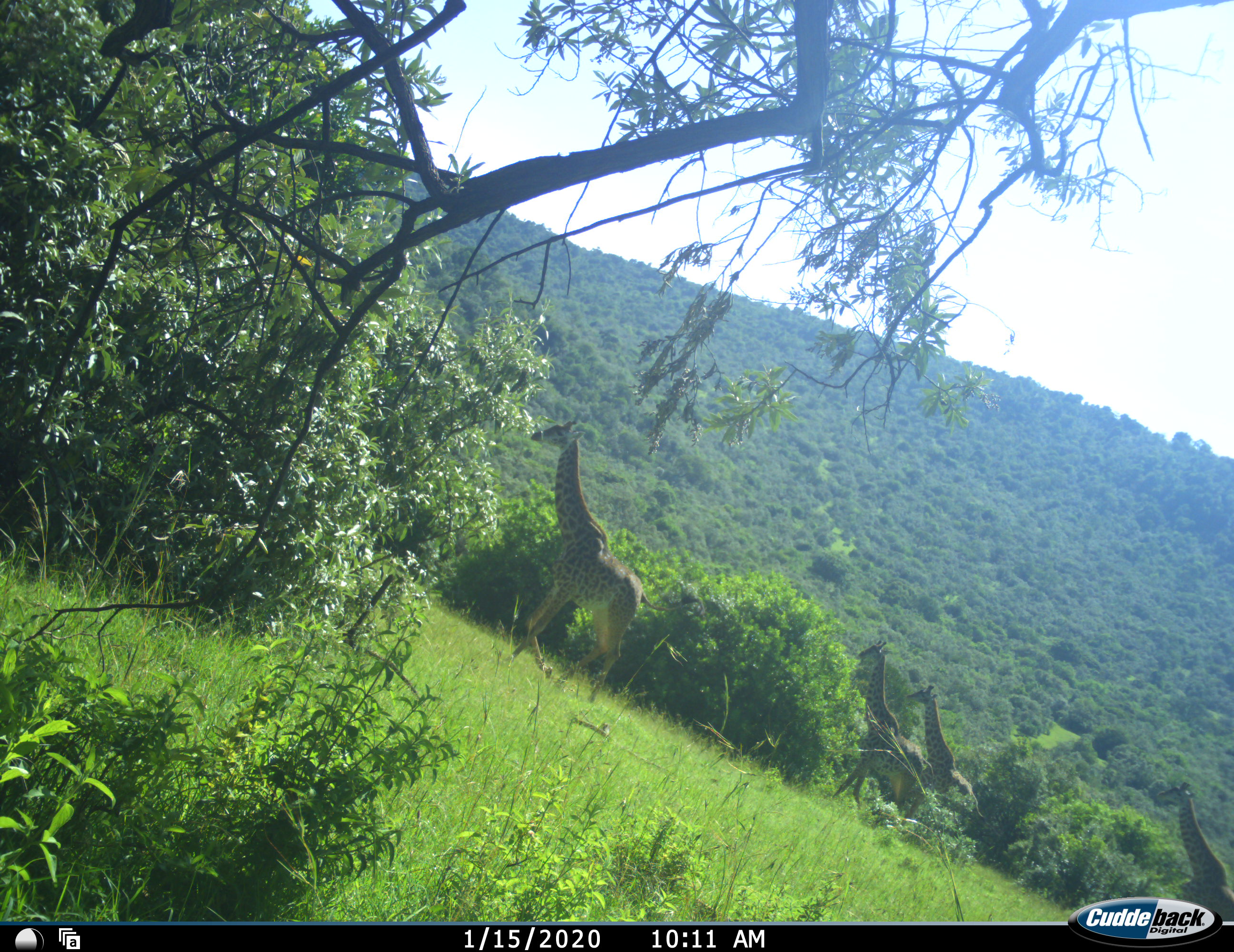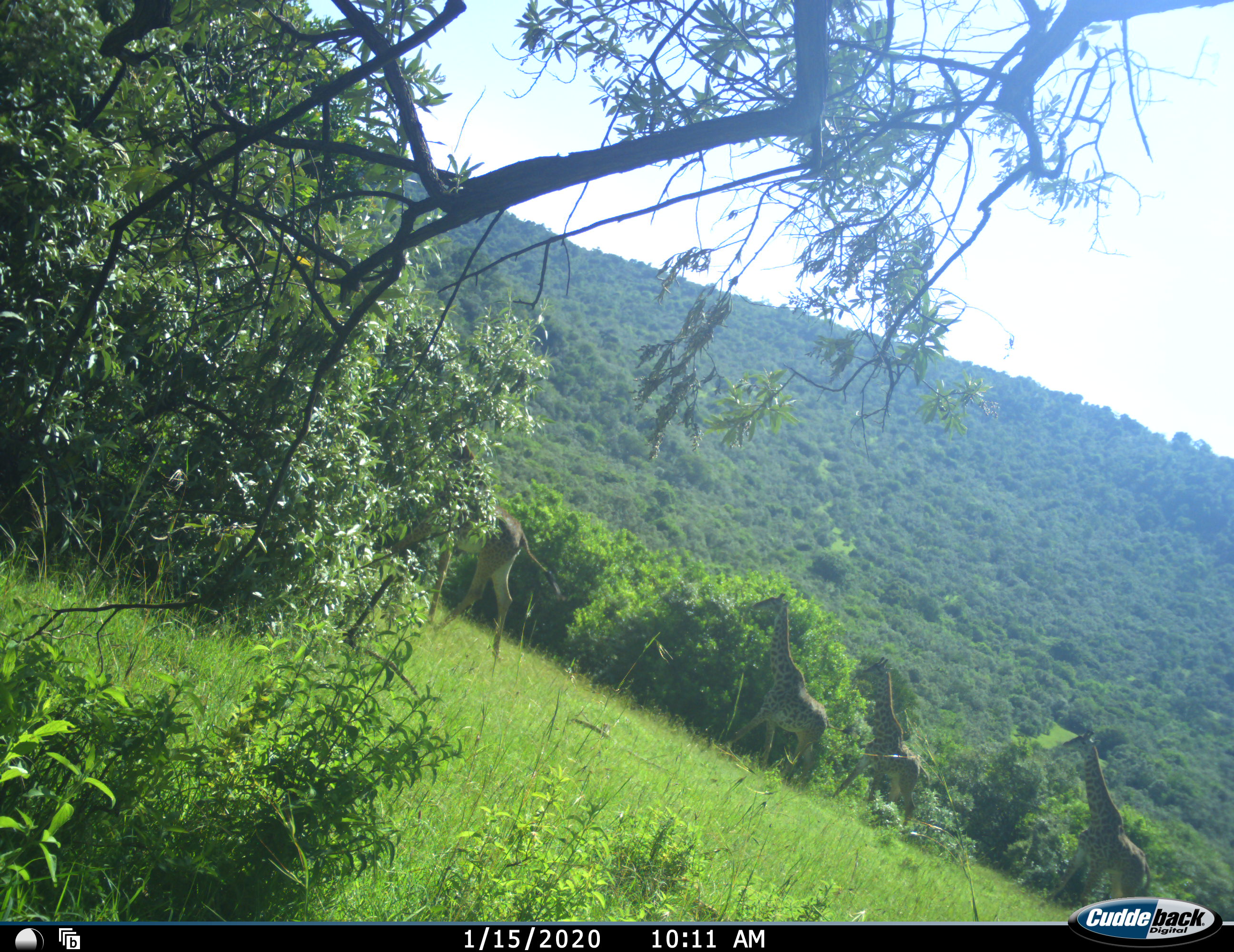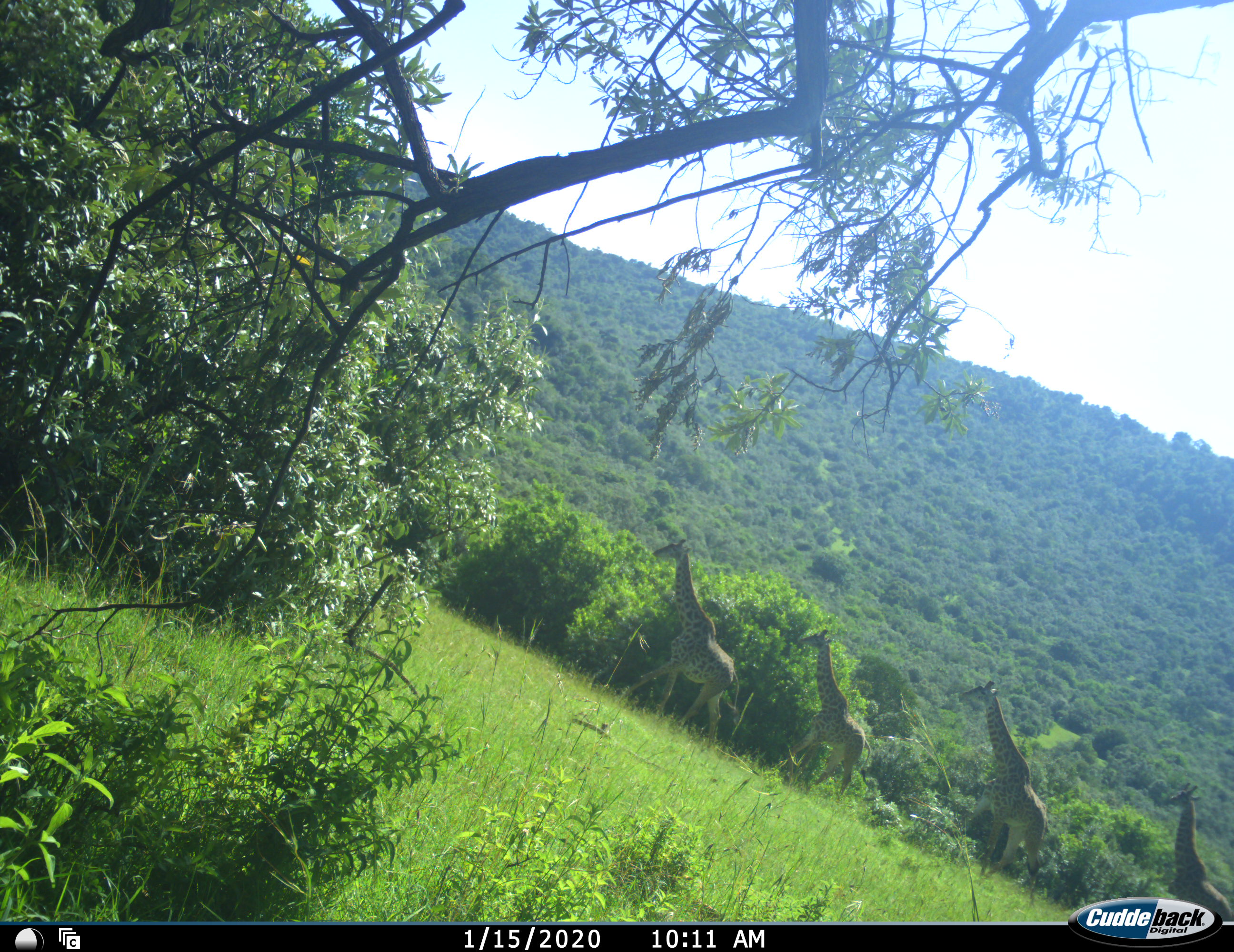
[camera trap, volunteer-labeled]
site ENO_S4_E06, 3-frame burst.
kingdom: Animalia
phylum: Chordata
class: Mammalia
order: Artiodactyla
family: Giraffidae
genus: Giraffa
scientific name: Giraffa camelopardalis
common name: giraffe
Giraffe (Giraffa camelopardalis), count 5. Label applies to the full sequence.